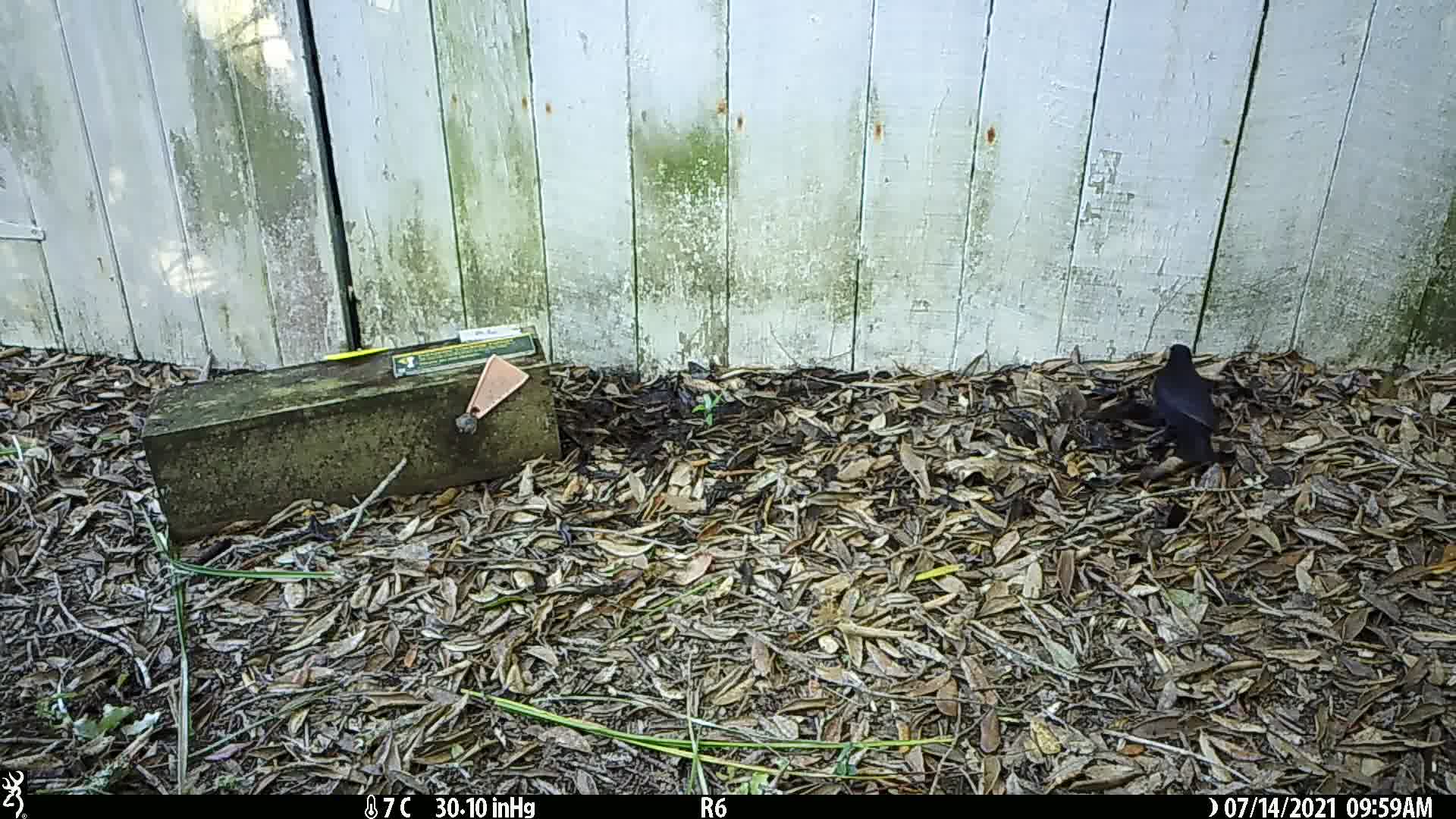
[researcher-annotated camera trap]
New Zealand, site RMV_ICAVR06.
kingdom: Animalia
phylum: Chordata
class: Aves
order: Passeriformes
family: Turdidae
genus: Turdus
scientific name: Turdus merula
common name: eurasian blackbird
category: blackbird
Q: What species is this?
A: Blackbird (eurasian blackbird) (Turdus merula).